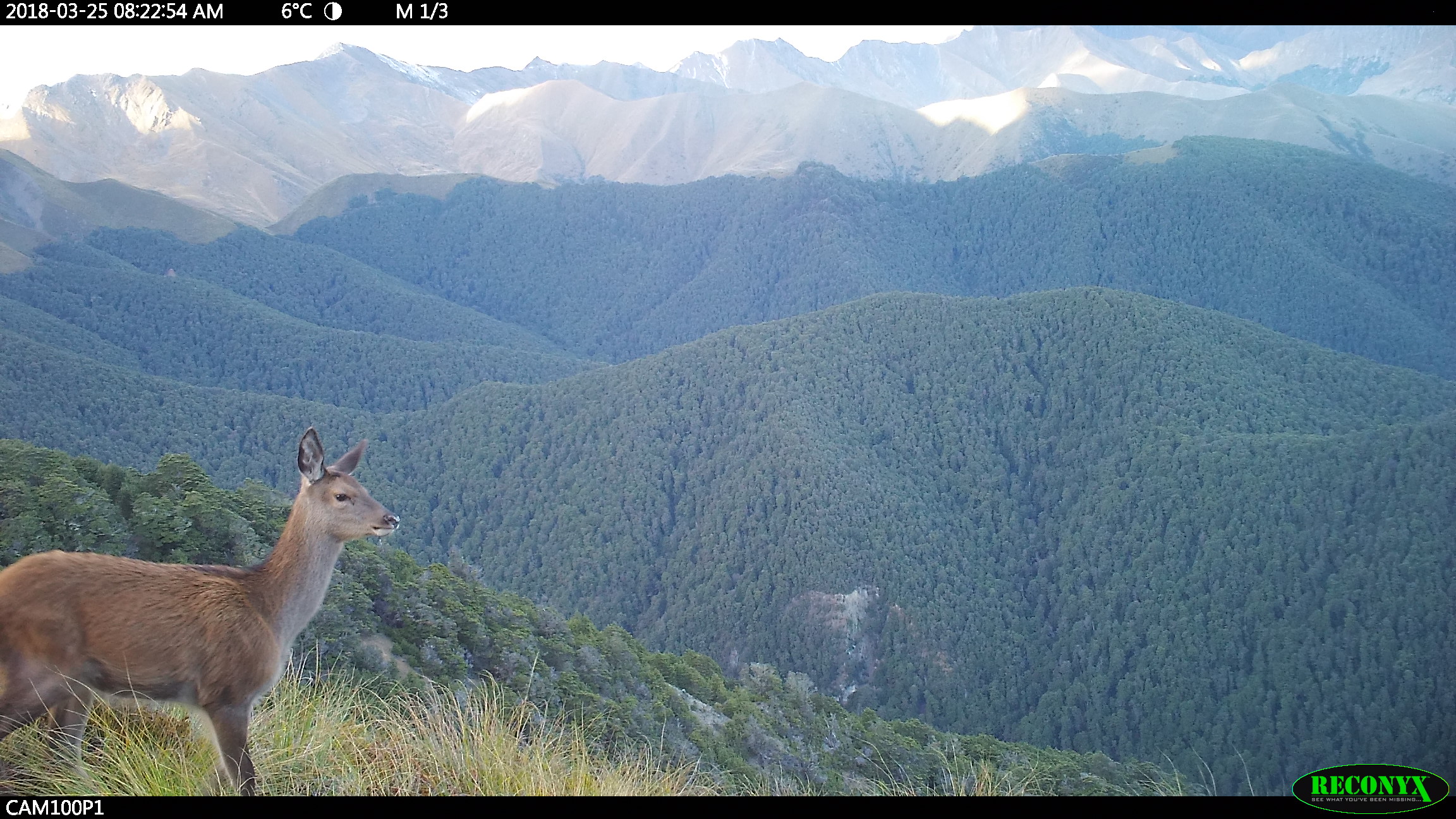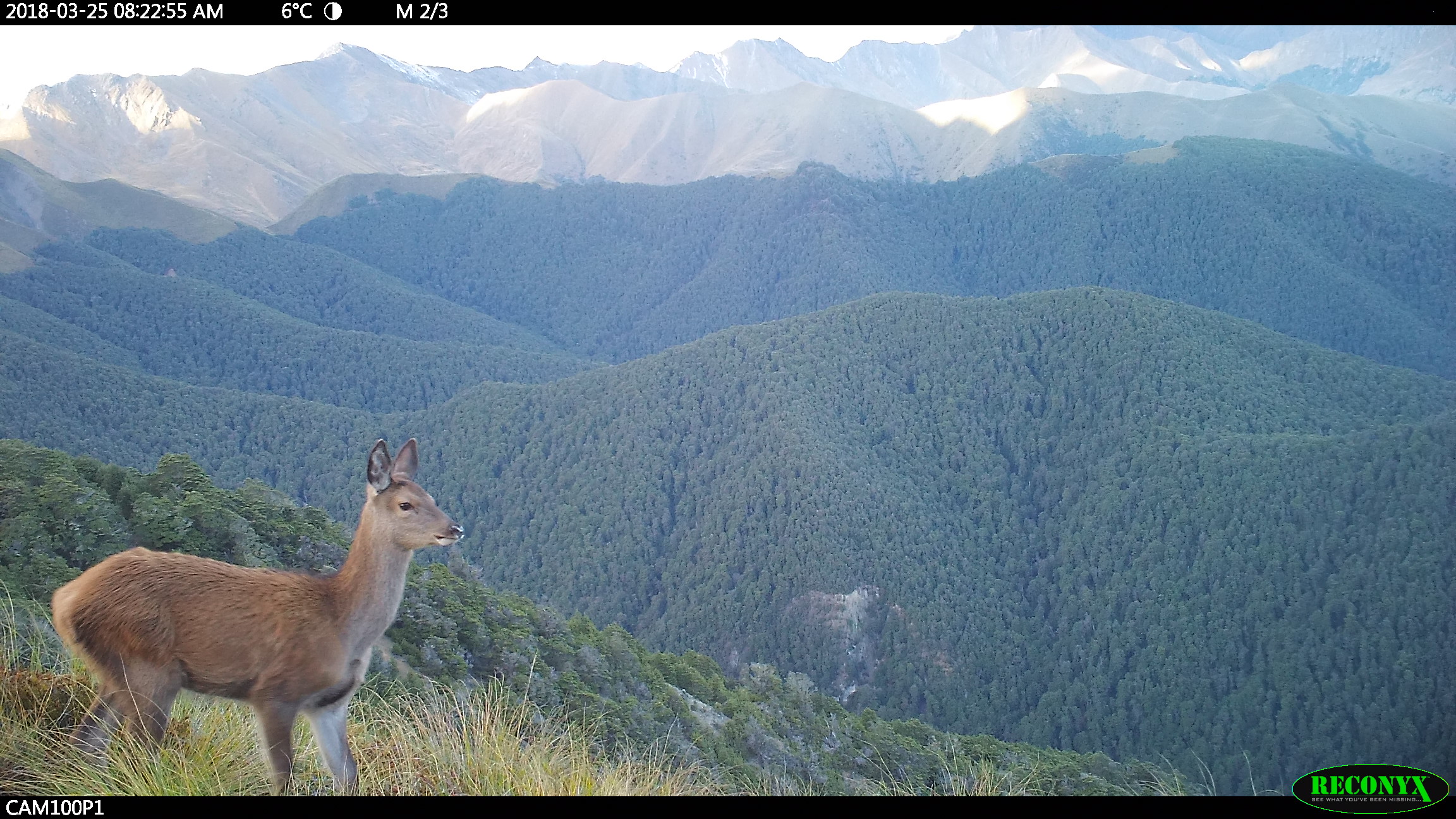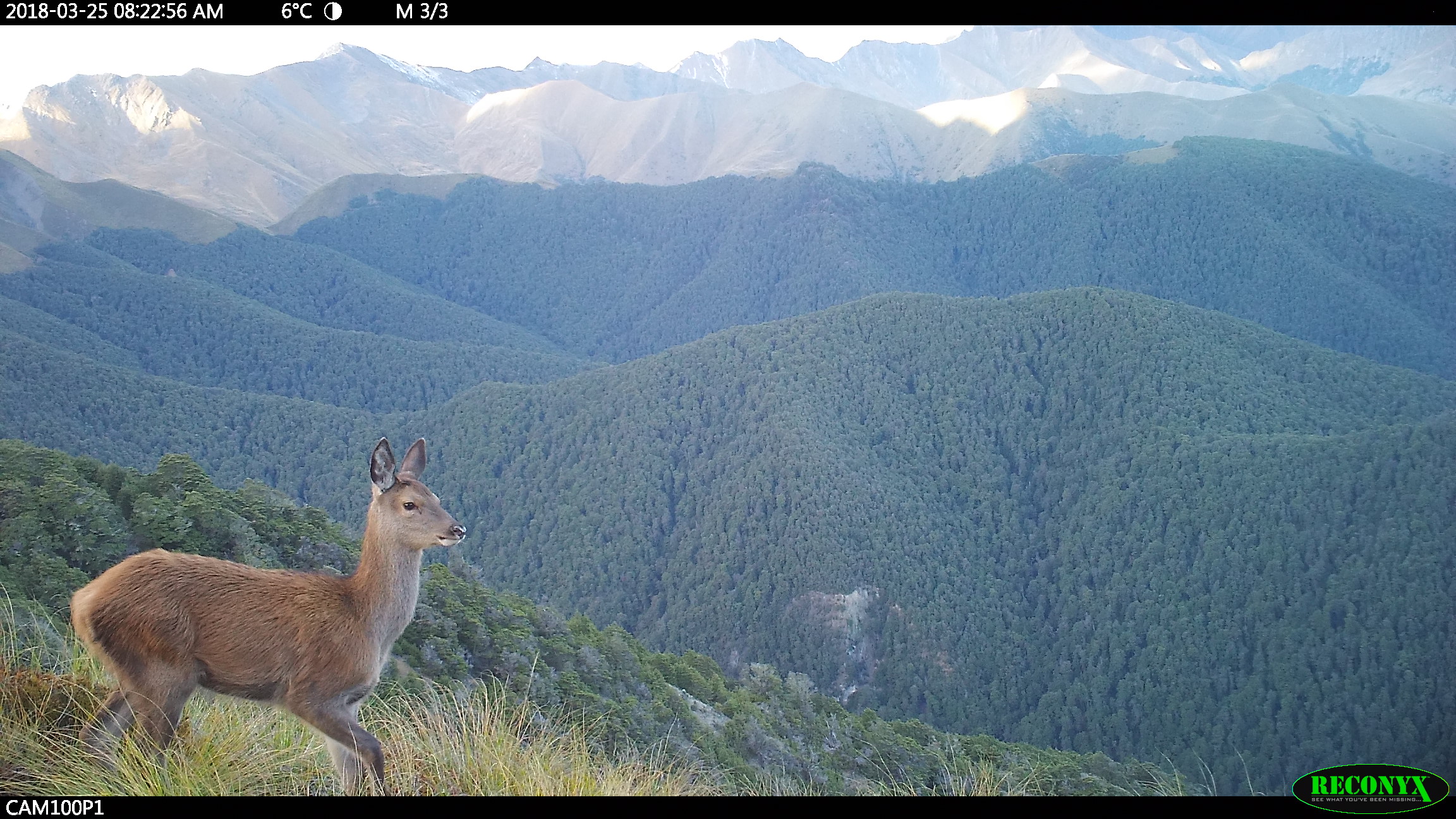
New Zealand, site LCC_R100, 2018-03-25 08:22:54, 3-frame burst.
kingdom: Animalia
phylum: Chordata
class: Mammalia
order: Artiodactyla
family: Cervidae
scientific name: Cervidae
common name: deer